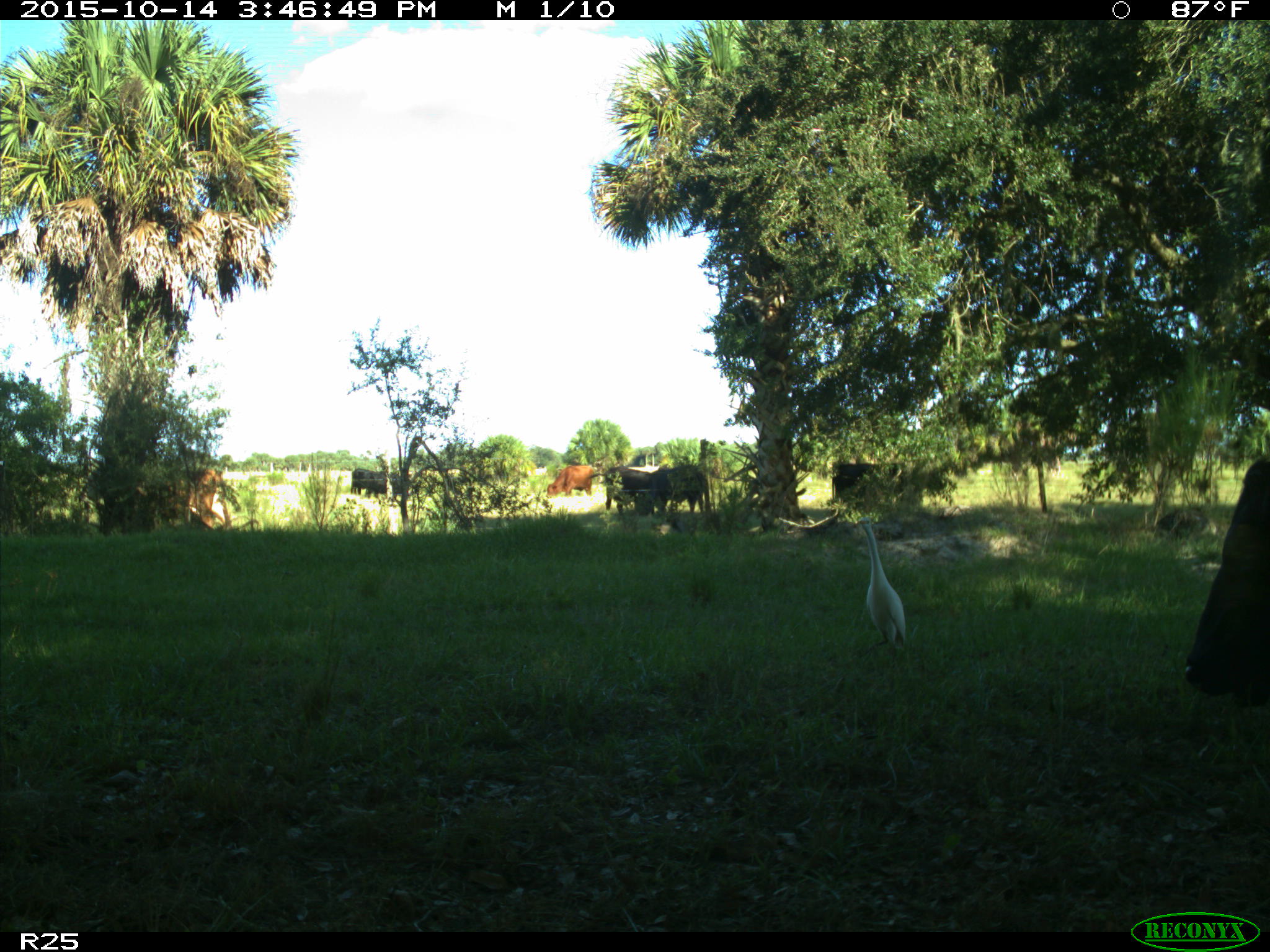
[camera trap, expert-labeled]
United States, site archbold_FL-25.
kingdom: Animalia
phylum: Chordata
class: Mammalia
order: Artiodactyla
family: Bovidae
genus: Bos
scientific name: Bos taurus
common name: domestic cow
Bos taurus (domestic cow).